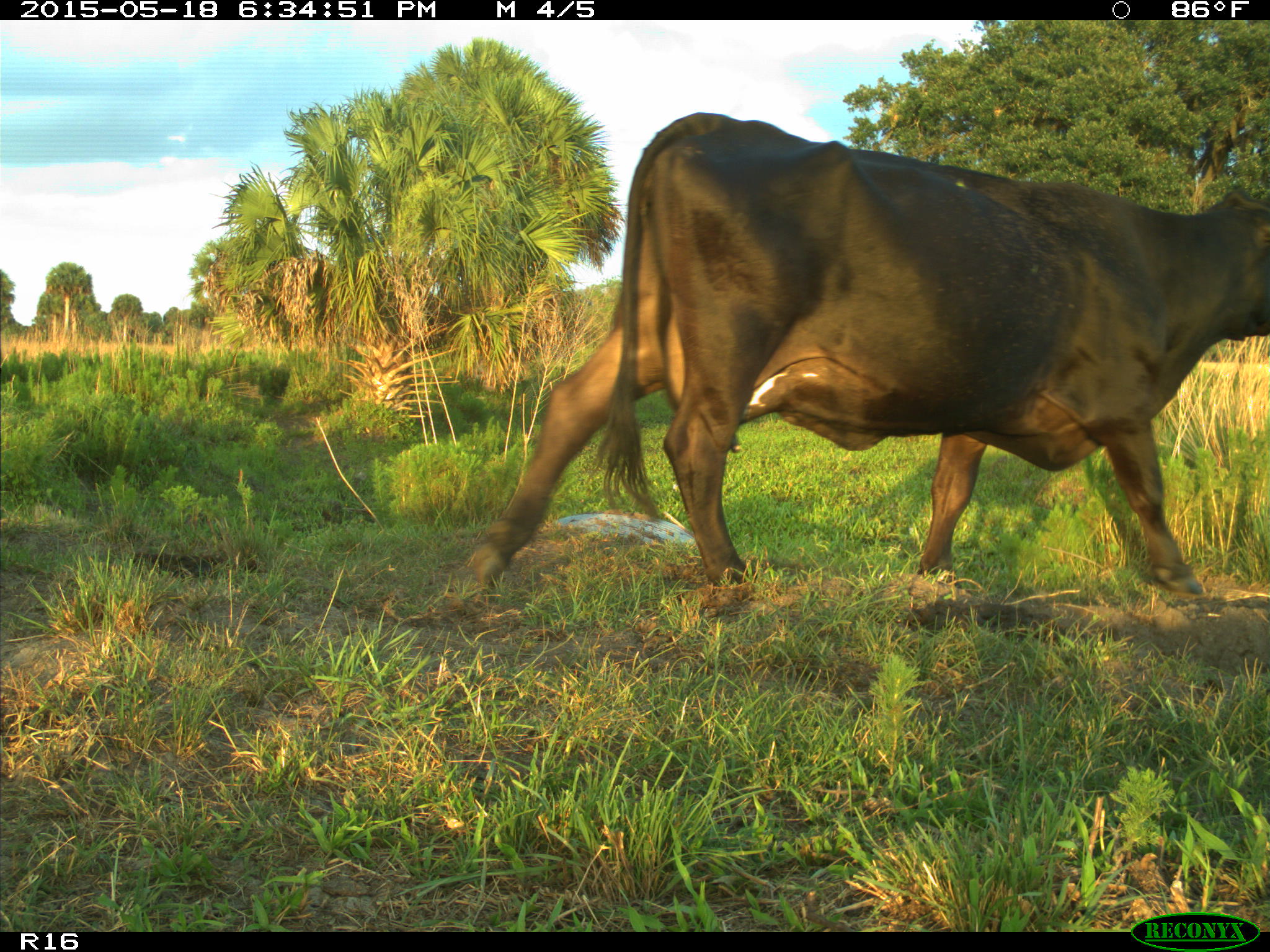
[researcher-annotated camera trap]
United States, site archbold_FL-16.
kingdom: Animalia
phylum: Chordata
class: Mammalia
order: Artiodactyla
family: Bovidae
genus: Bos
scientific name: Bos taurus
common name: domestic cow